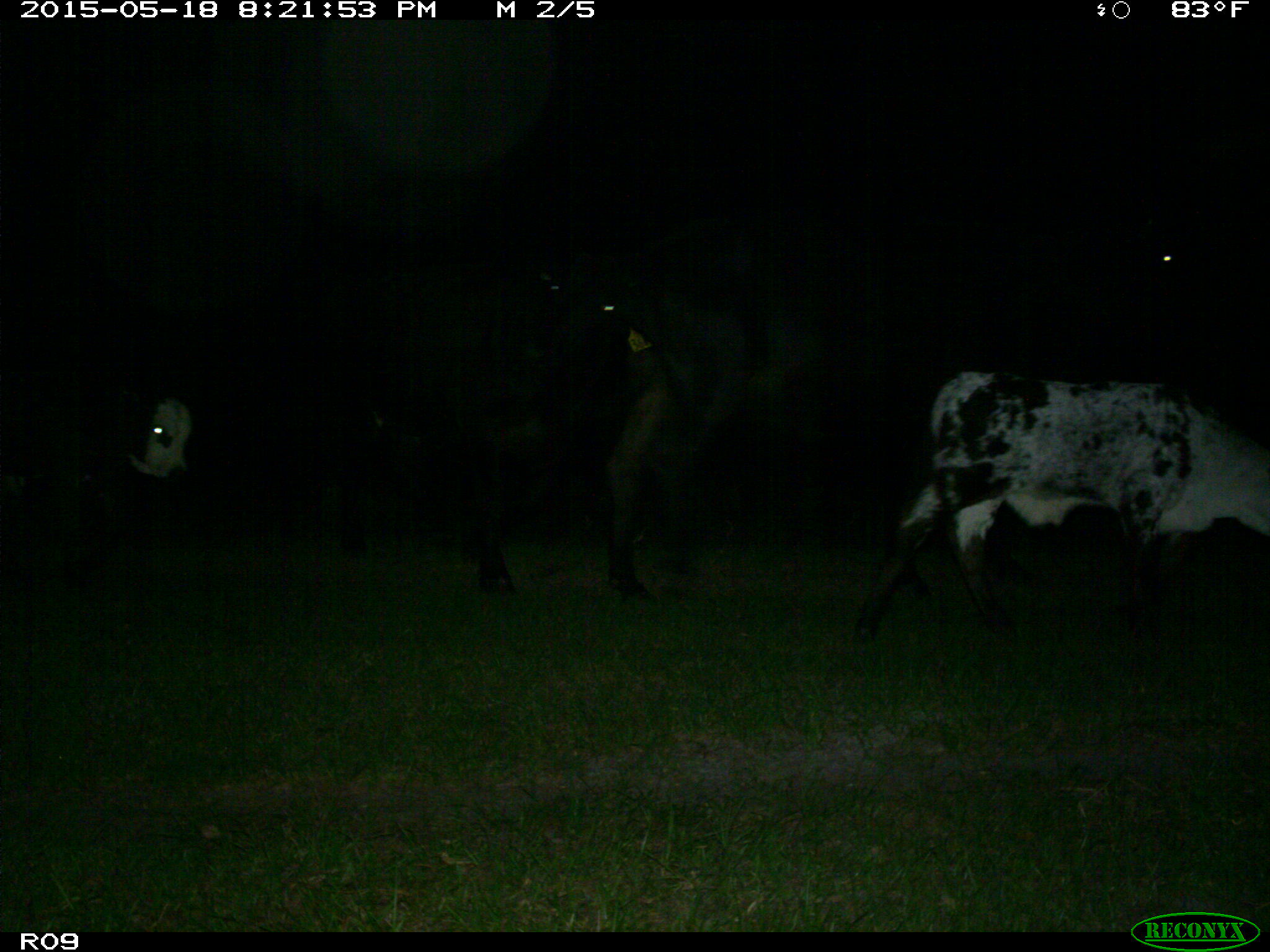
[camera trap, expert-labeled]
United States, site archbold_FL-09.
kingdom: Animalia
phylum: Chordata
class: Mammalia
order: Artiodactyla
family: Bovidae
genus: Bos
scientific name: Bos taurus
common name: domestic cow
Bos taurus (domestic cow).